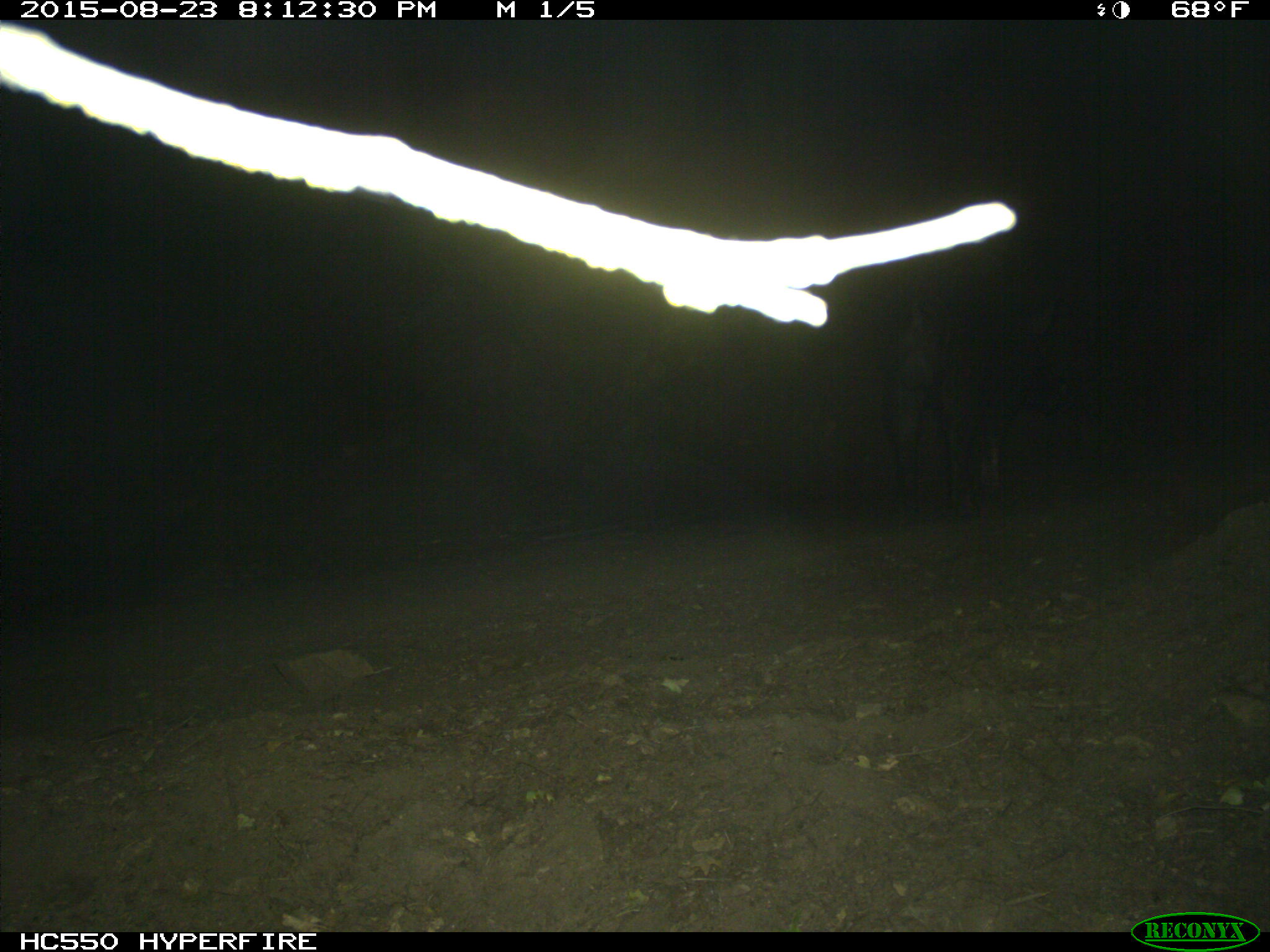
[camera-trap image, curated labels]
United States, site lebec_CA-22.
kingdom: Animalia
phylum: Chordata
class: Mammalia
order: Artiodactyla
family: Suidae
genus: Sus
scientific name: Sus scrofa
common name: wild boar